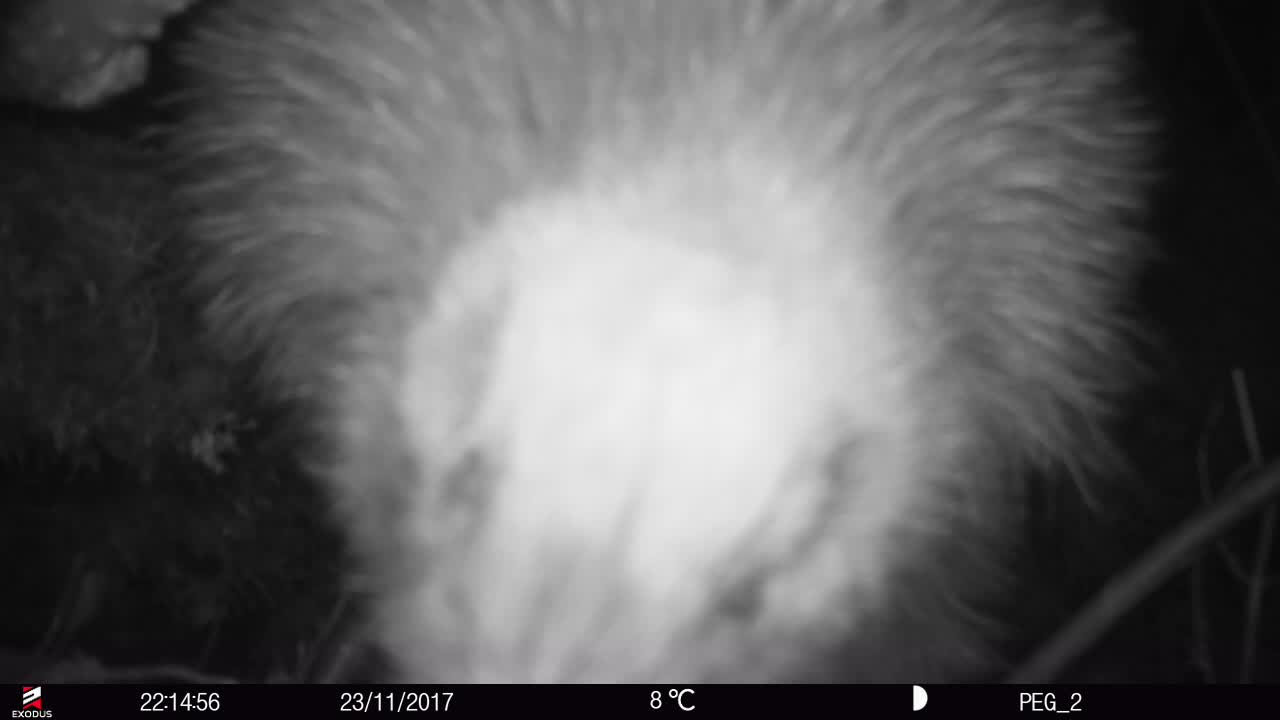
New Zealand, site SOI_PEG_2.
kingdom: Animalia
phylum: Chordata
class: Aves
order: Apterygiformes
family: Apterygidae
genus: Apteryx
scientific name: Apteryx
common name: kiwi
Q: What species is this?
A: Kiwi (Apteryx).